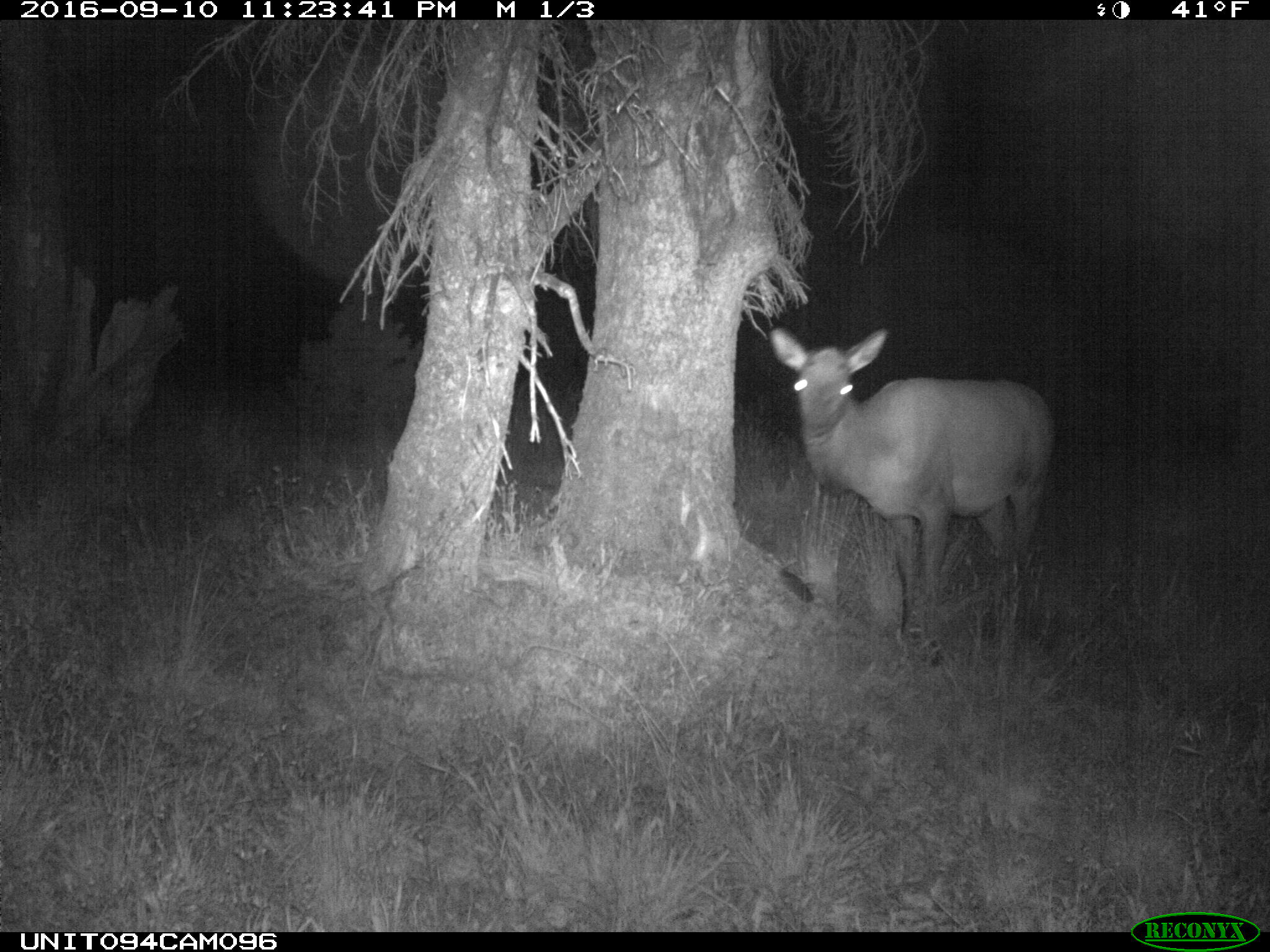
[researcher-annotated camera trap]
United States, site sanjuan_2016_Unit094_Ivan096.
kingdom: Animalia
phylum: Chordata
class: Mammalia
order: Artiodactyla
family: Cervidae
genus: Cervus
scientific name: Cervus elaphus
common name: red deer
Cervus elaphus (red deer).